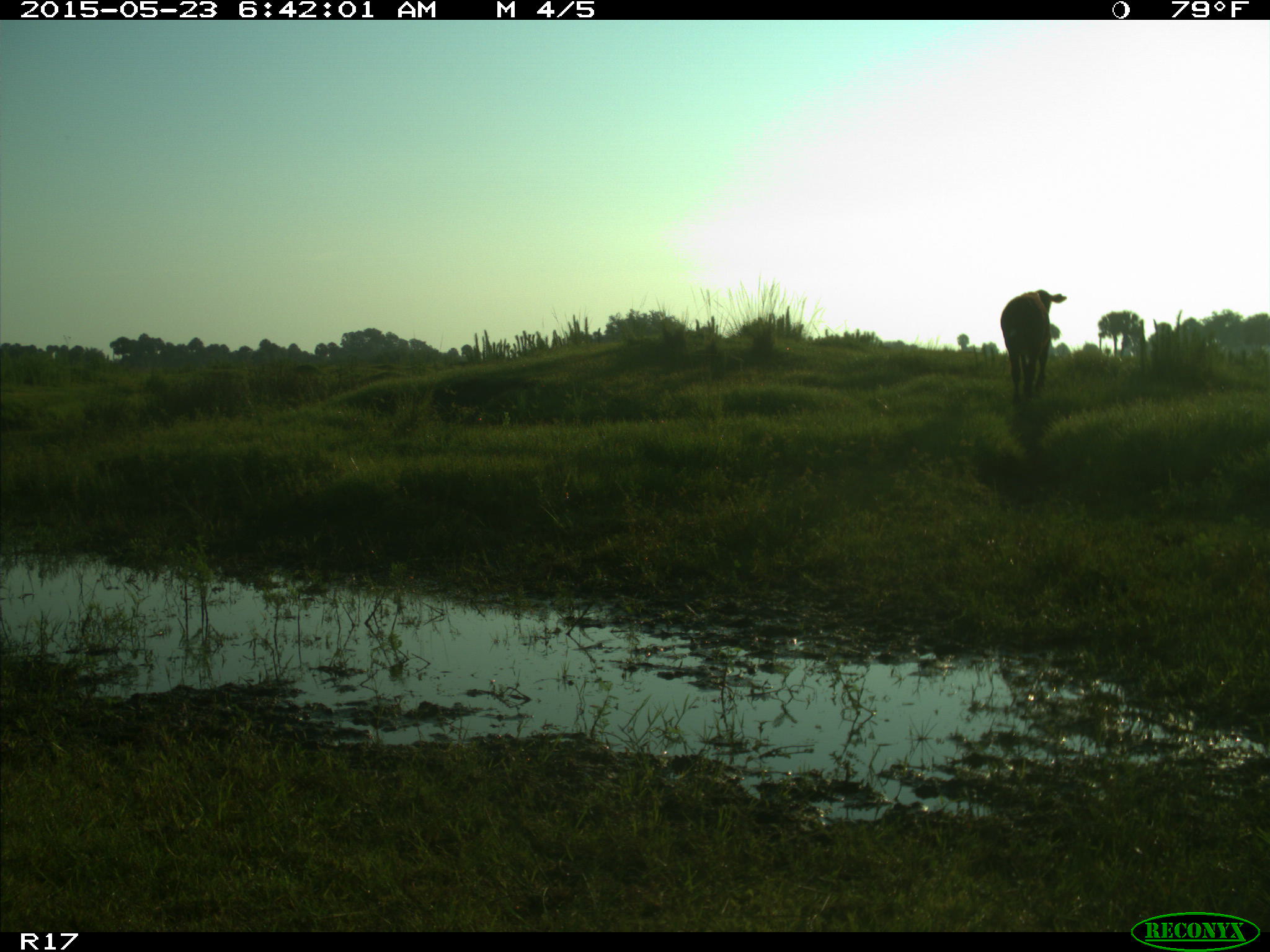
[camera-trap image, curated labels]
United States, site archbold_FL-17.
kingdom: Animalia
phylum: Chordata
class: Mammalia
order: Artiodactyla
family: Bovidae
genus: Bos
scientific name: Bos taurus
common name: domestic cow